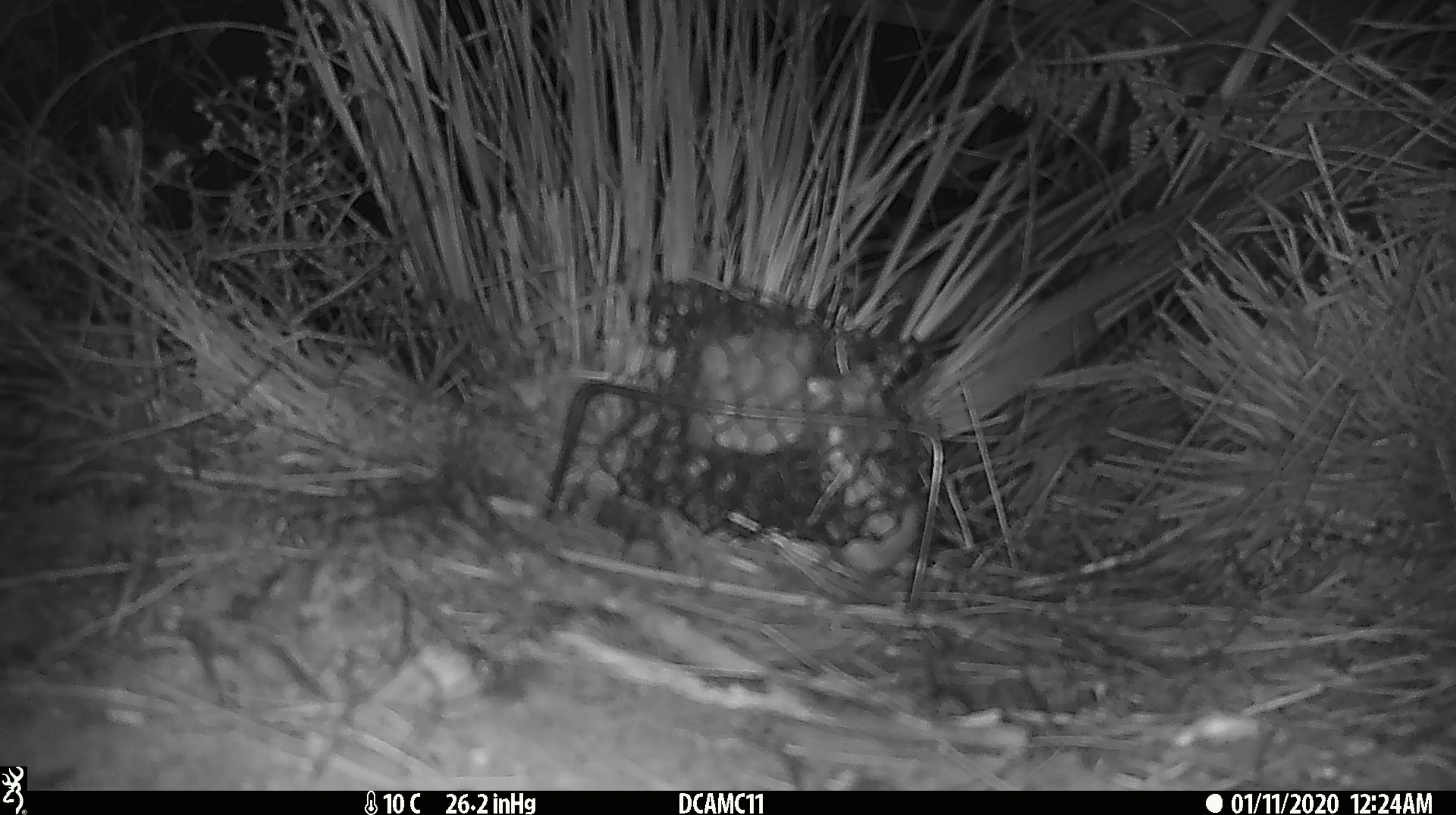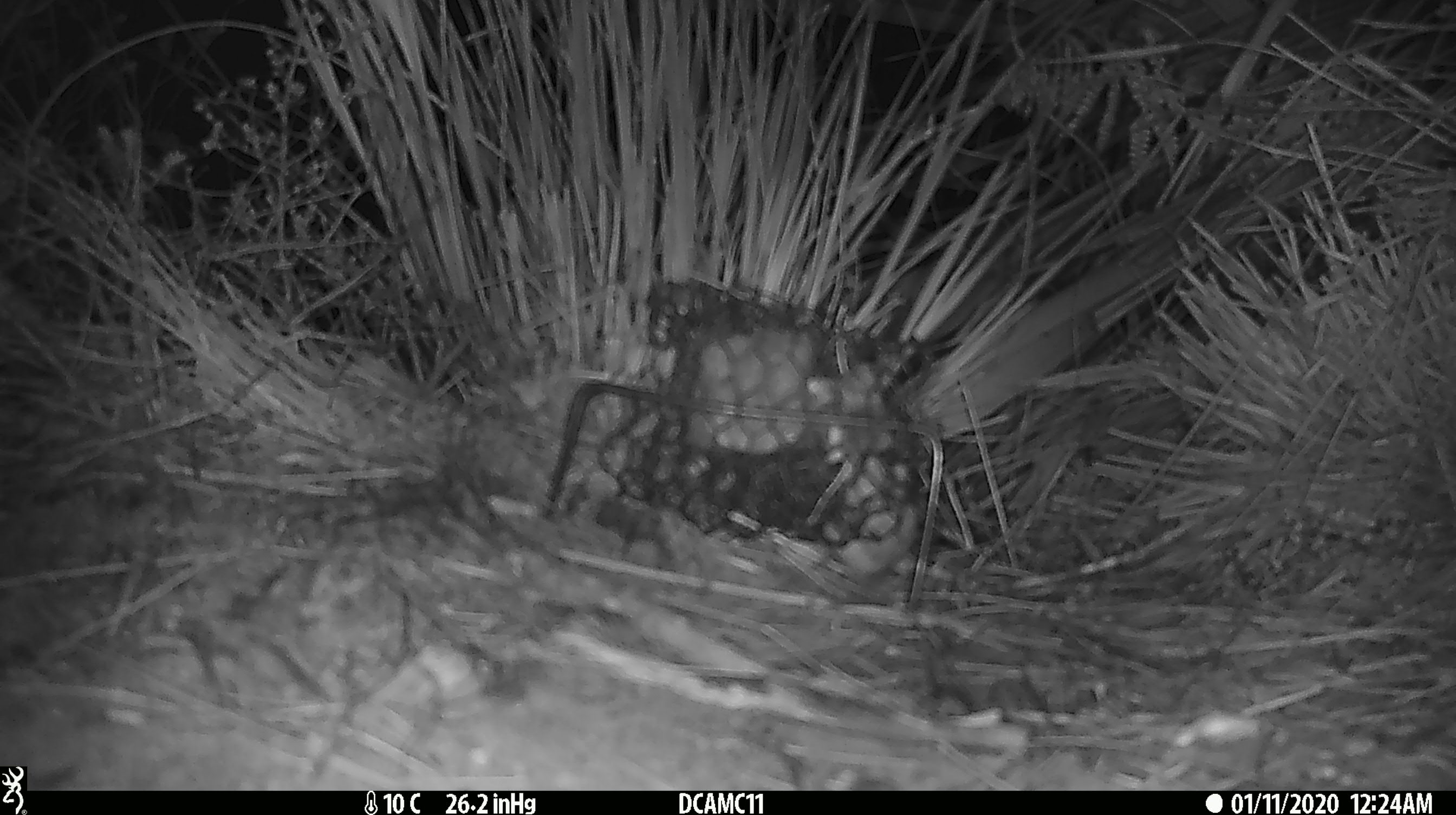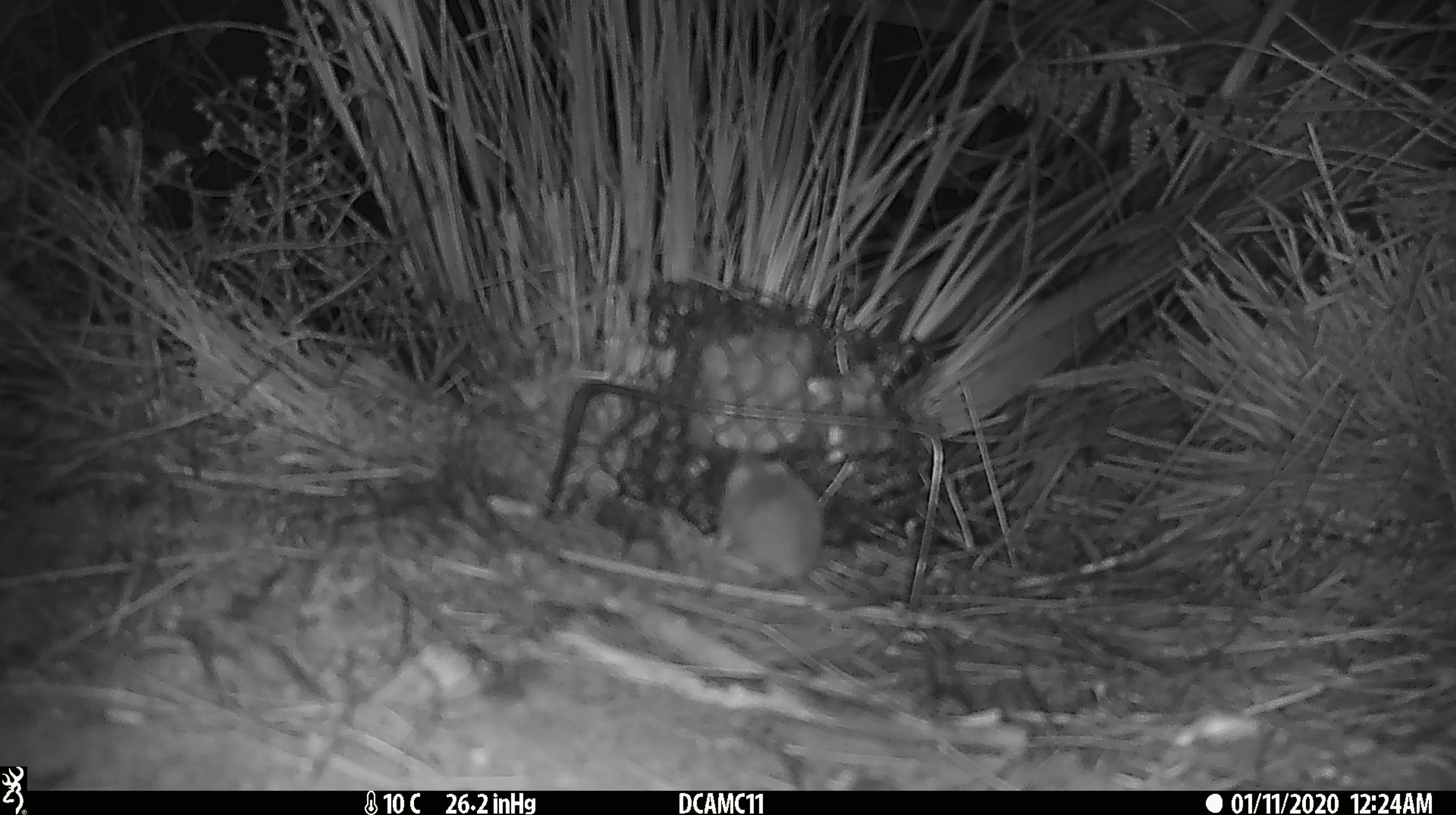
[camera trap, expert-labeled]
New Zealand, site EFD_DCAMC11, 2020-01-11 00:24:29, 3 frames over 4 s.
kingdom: Animalia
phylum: Chordata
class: Mammalia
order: Rodentia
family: Muridae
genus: Mus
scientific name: Mus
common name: mouse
Mouse (Mus).